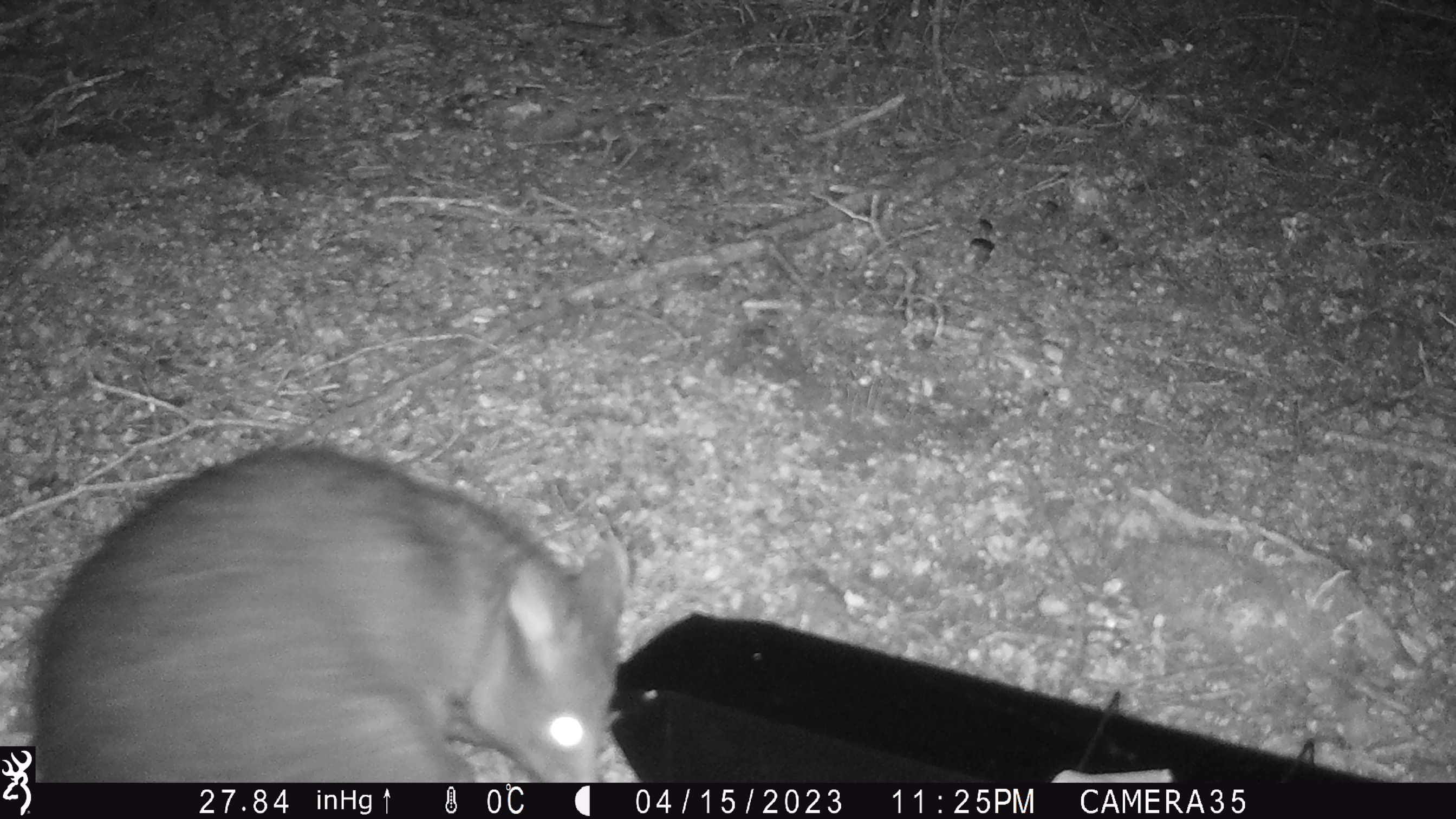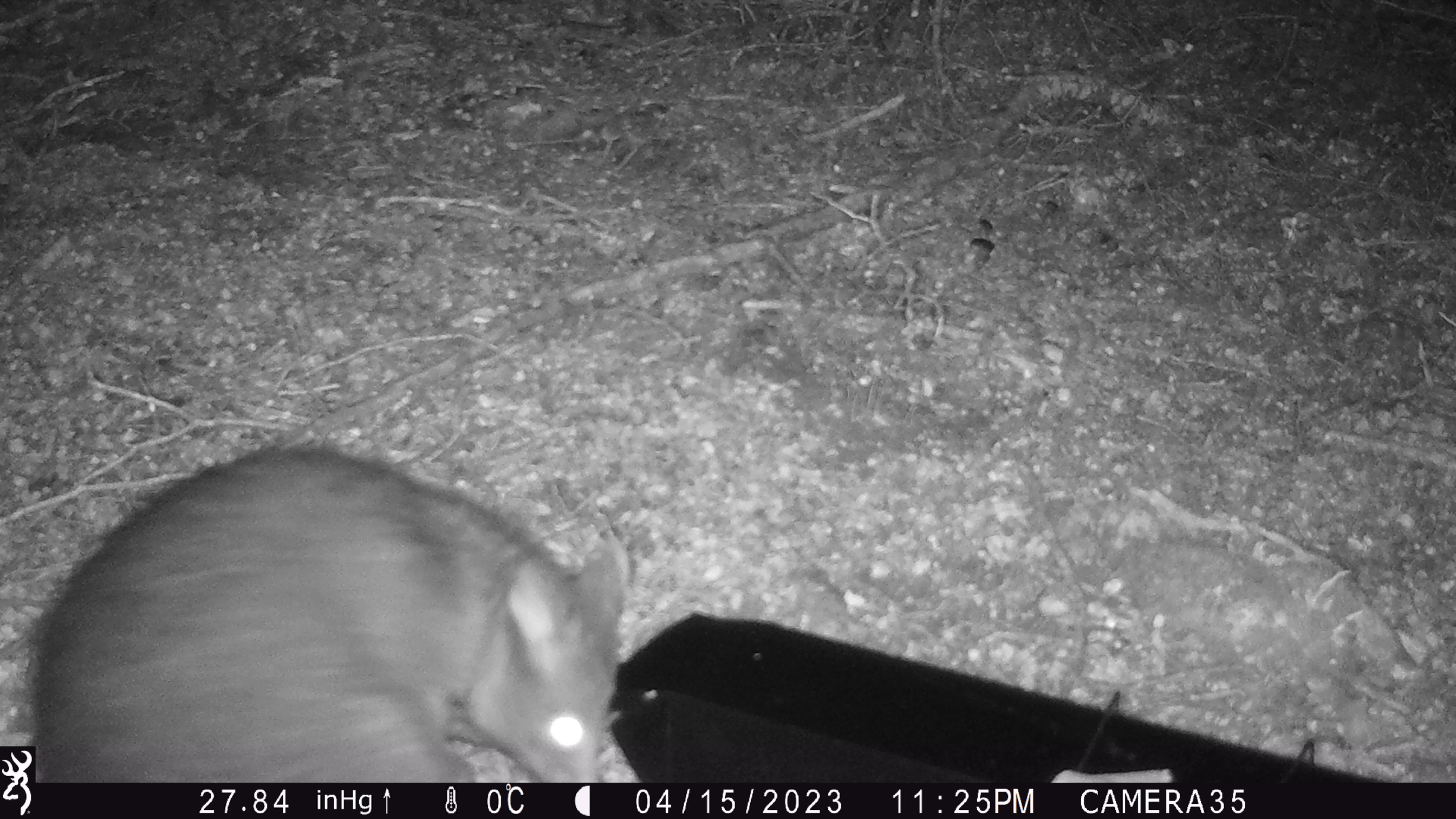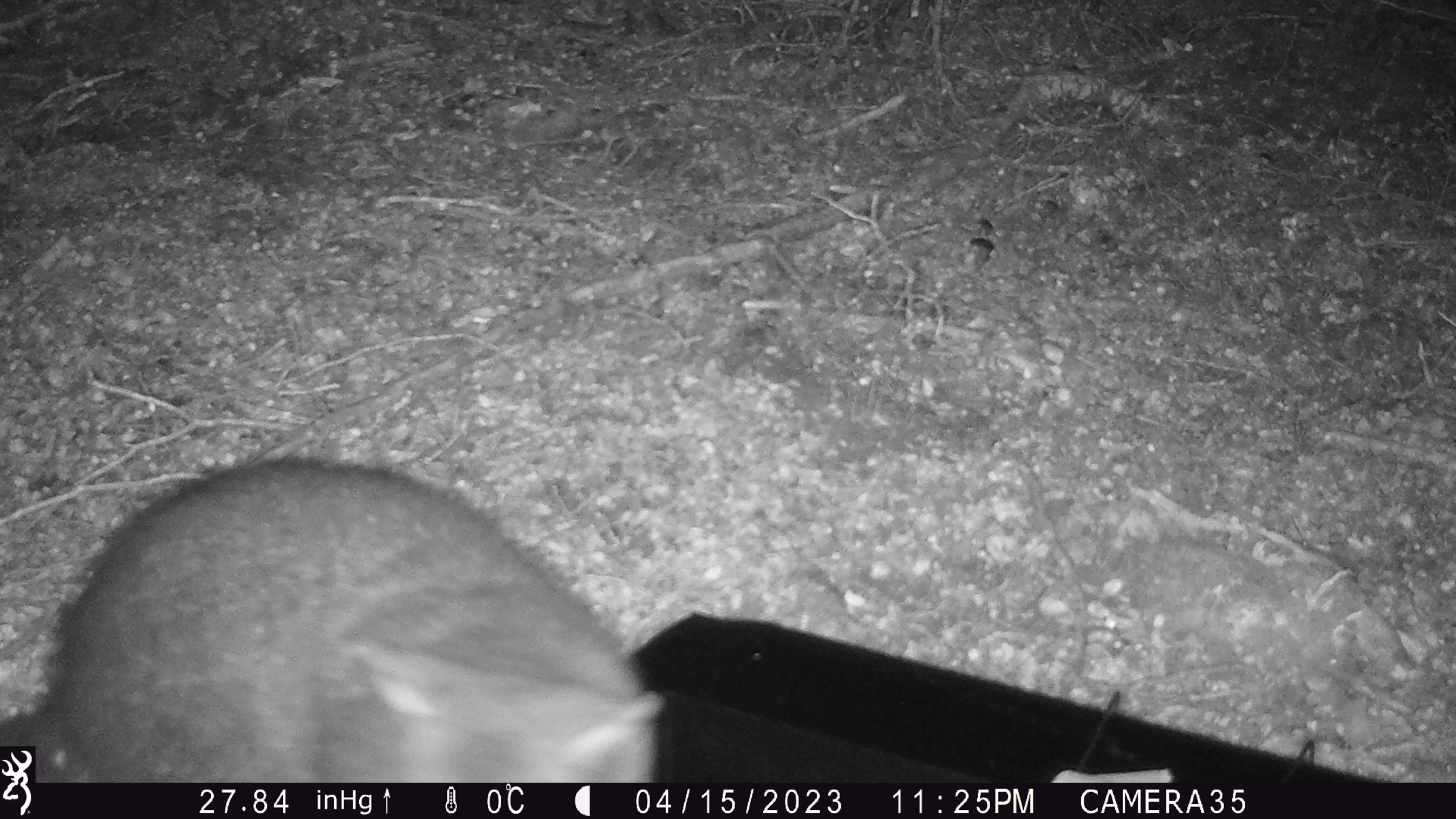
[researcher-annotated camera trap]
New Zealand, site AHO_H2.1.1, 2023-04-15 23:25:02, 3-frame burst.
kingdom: Animalia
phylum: Chordata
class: Mammalia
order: Diprotodontia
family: Phalangeridae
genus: Trichosurus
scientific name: Trichosurus vulpecula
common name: common brushtail possum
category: possum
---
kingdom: Animalia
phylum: Chordata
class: Mammalia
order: Carnivora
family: Mustelidae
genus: Mustela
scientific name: Mustela erminea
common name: stoat